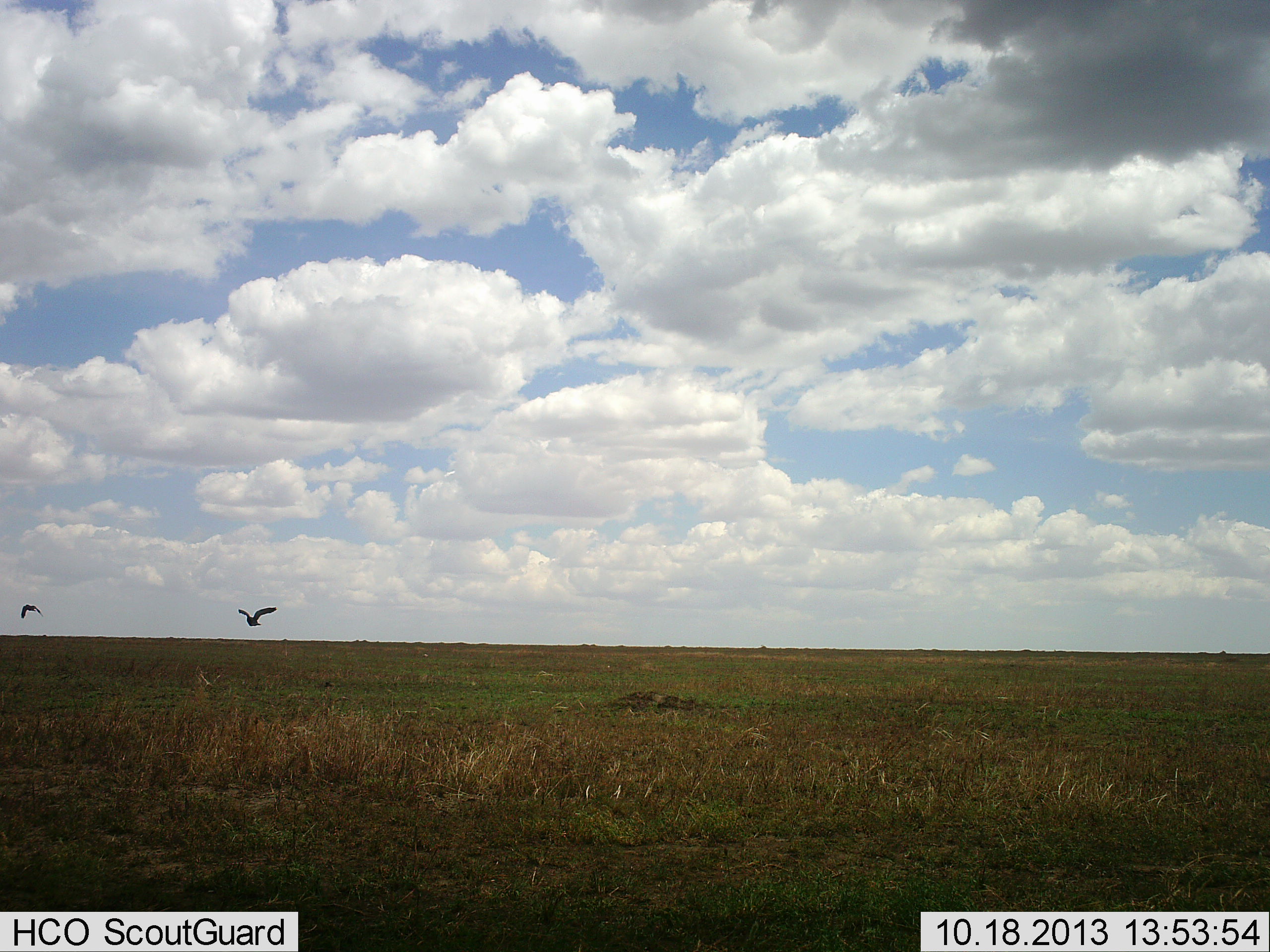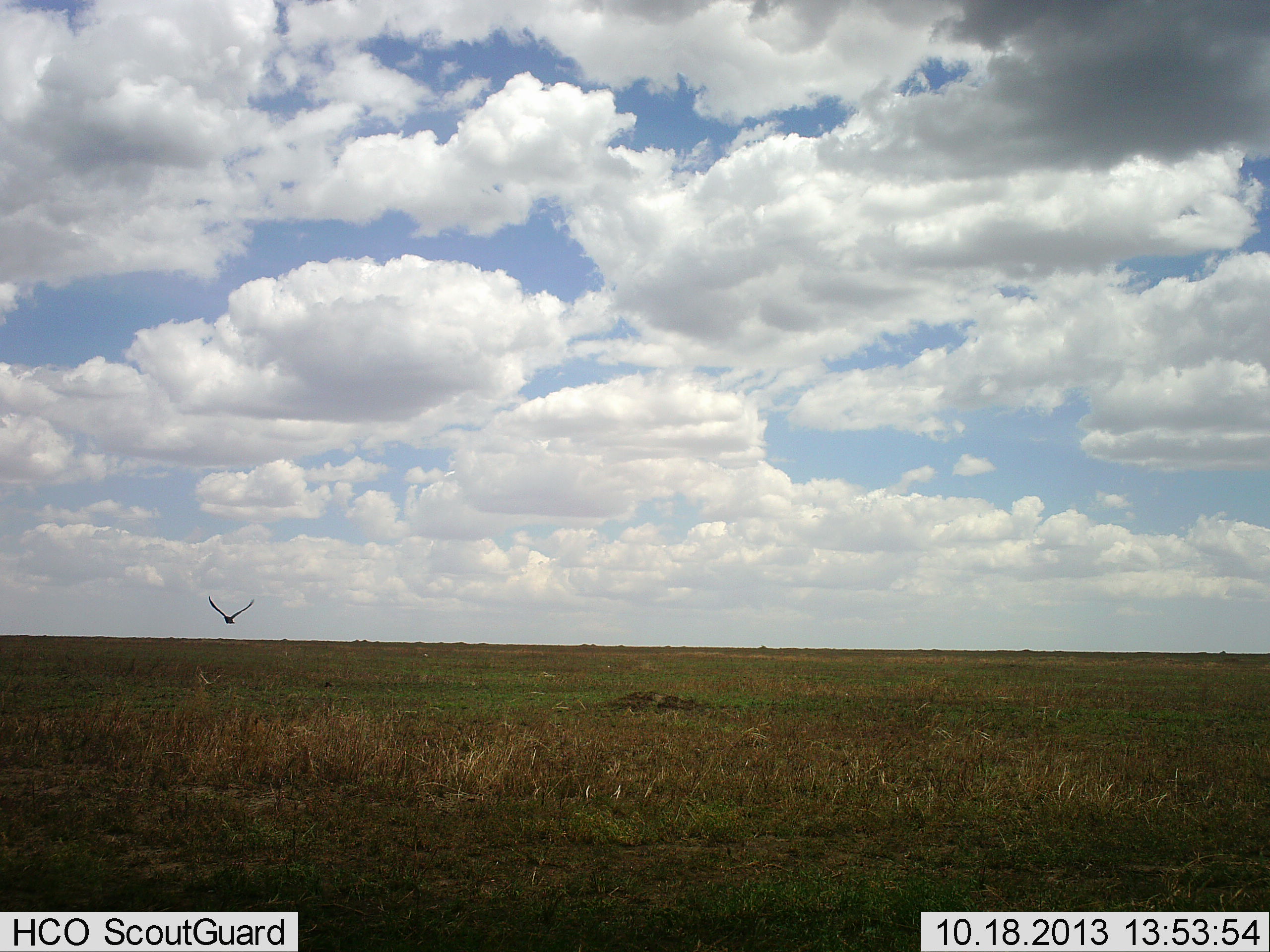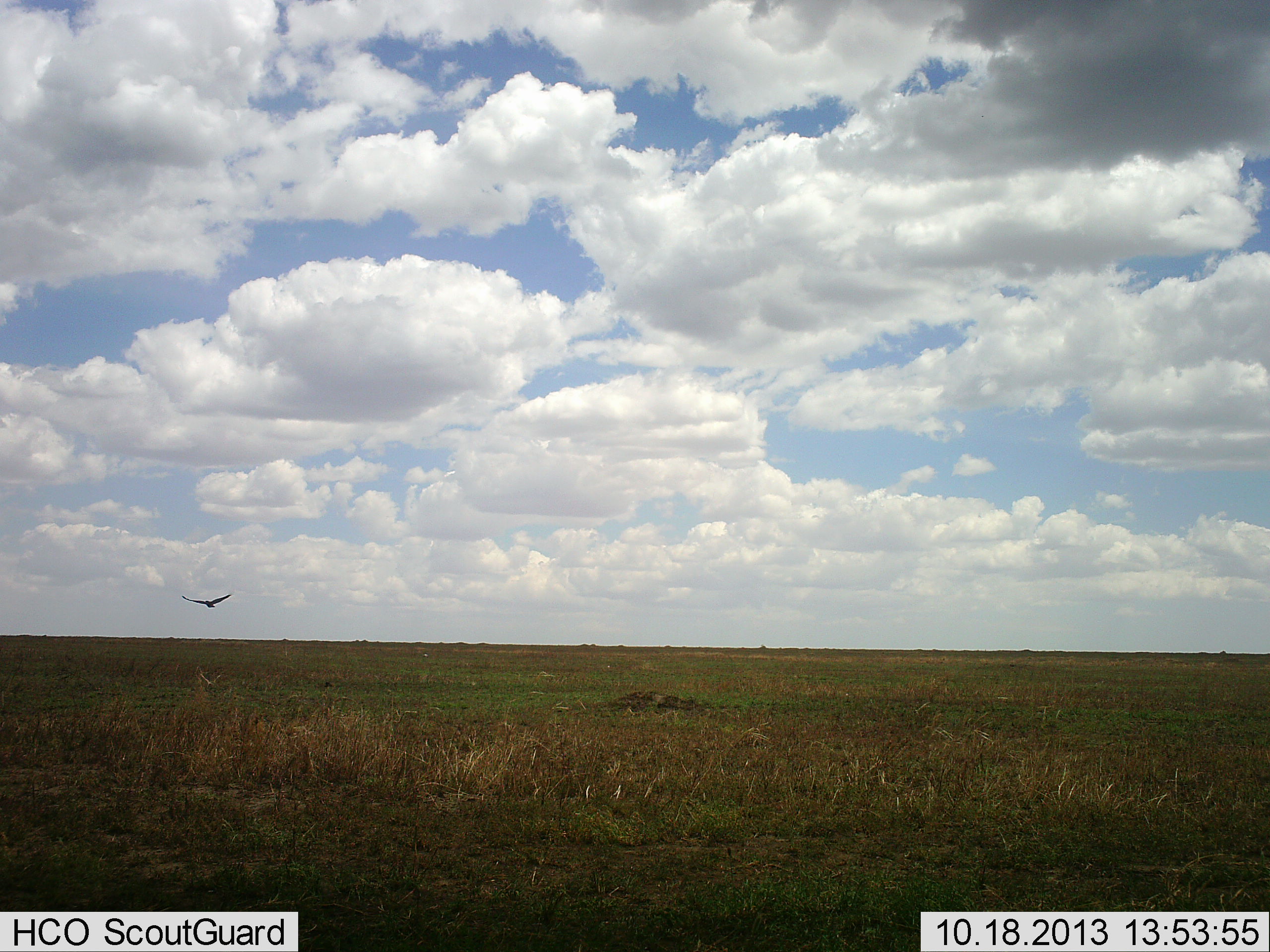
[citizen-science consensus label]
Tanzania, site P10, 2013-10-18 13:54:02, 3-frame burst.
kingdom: Animalia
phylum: Chordata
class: Aves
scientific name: Aves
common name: bird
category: otherbird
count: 2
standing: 0%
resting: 0%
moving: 100%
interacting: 0%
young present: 0%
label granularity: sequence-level